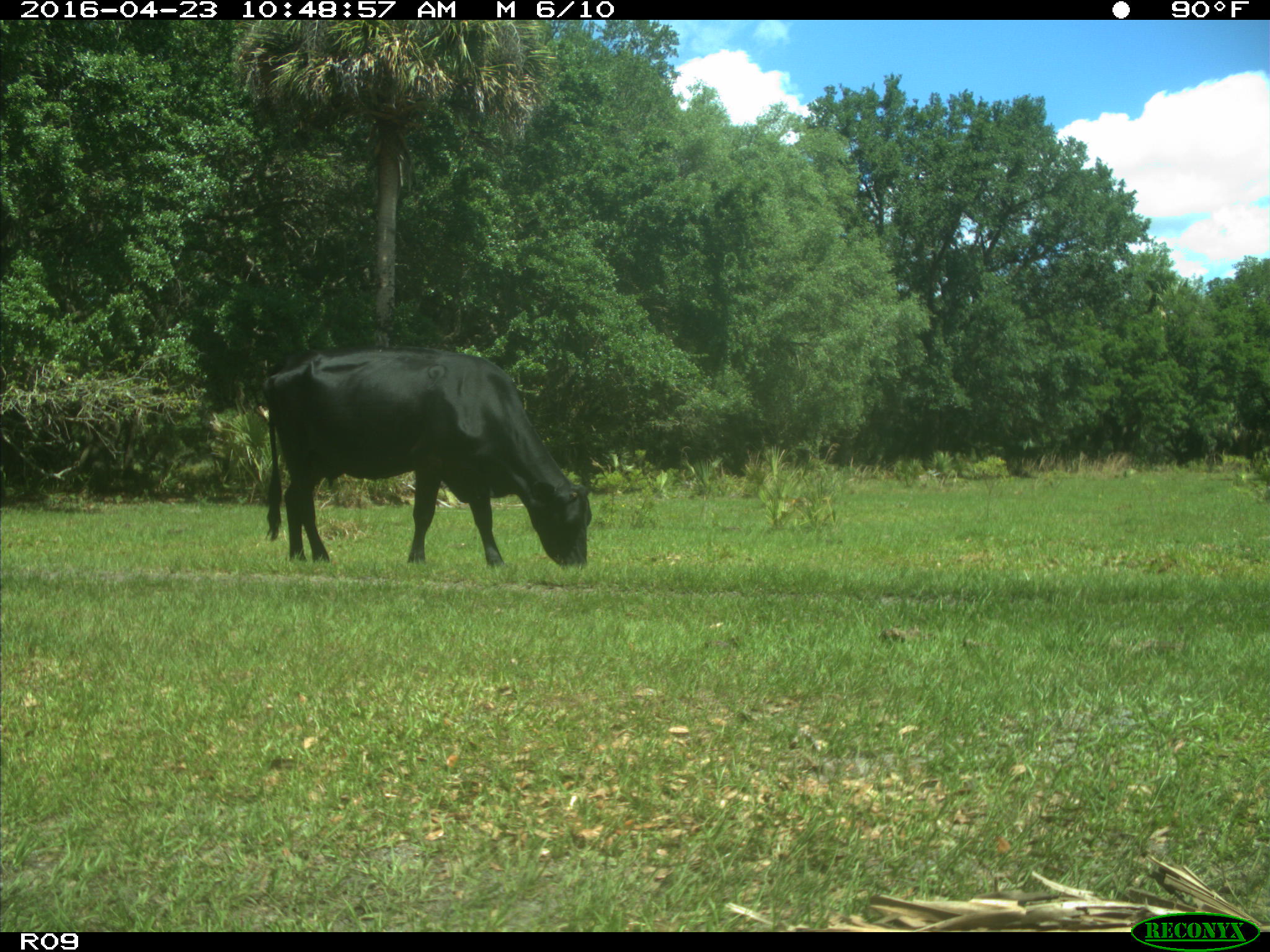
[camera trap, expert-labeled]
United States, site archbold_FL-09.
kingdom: Animalia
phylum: Chordata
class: Mammalia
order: Artiodactyla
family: Bovidae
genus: Bos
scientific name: Bos taurus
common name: domestic cow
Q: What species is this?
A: Bos taurus (domestic cow).